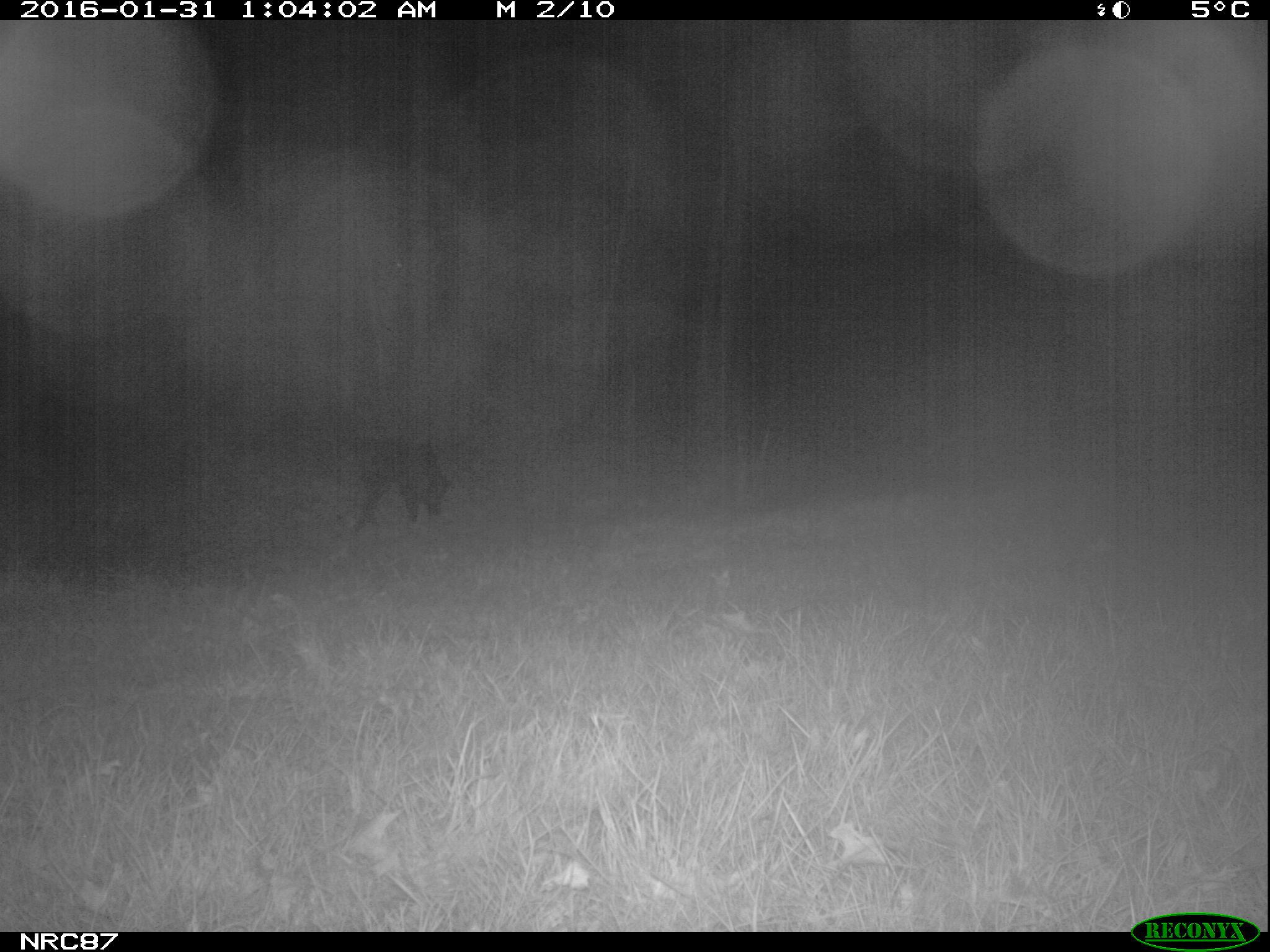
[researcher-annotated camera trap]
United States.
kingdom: Animalia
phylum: Chordata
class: Mammalia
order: Carnivora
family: Canidae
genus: Canis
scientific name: Canis familiaris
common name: domestic dog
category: Dog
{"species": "Dog (domestic dog) (Canis familiaris)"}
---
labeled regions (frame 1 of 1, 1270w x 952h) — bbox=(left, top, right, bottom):
Dog: bbox=(326, 443, 464, 530)